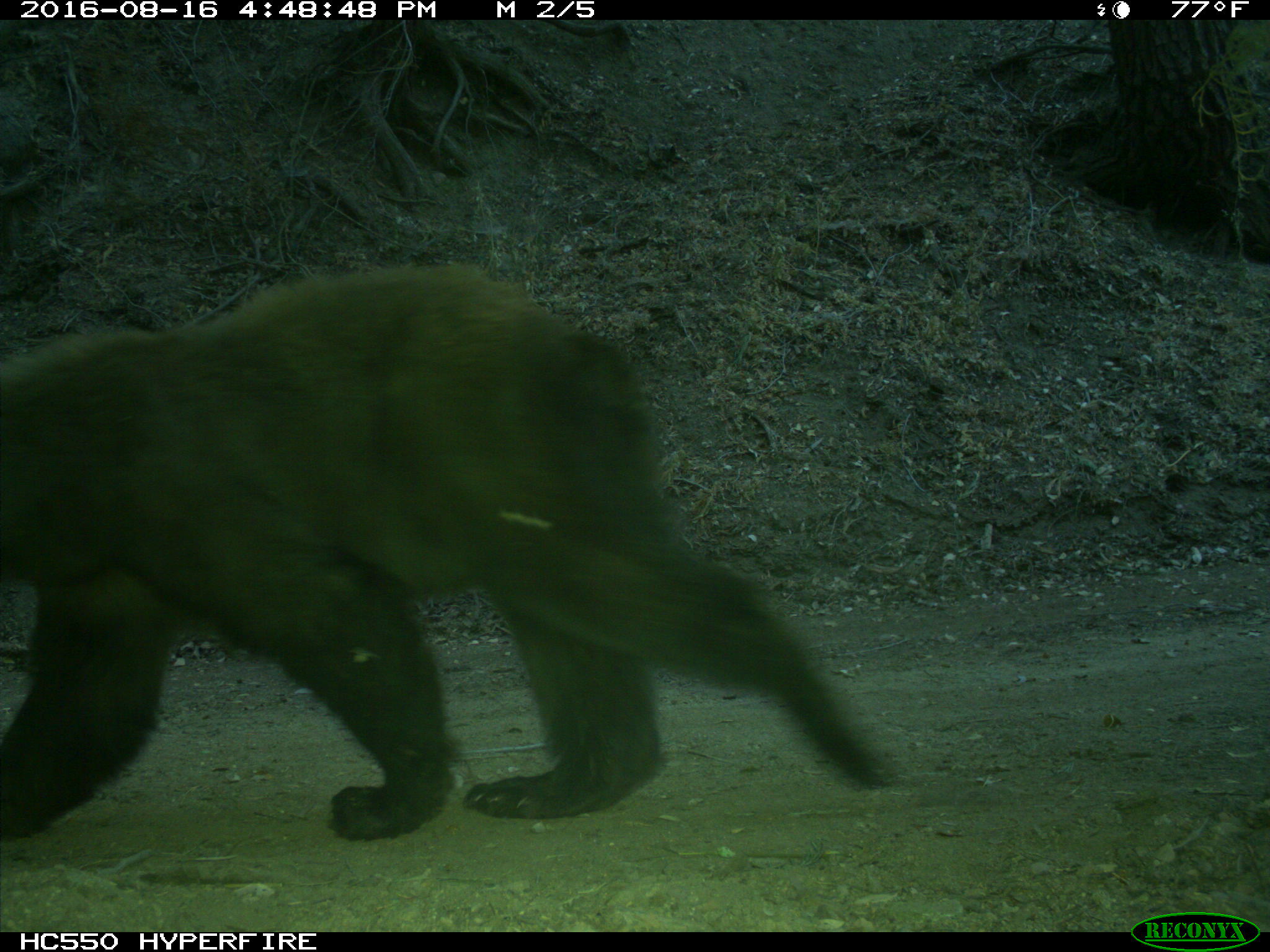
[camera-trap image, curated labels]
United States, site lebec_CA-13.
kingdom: Animalia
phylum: Chordata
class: Mammalia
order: Carnivora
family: Ursidae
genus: Ursus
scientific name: Ursus americanus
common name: american black bear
Ursus americanus (american black bear).